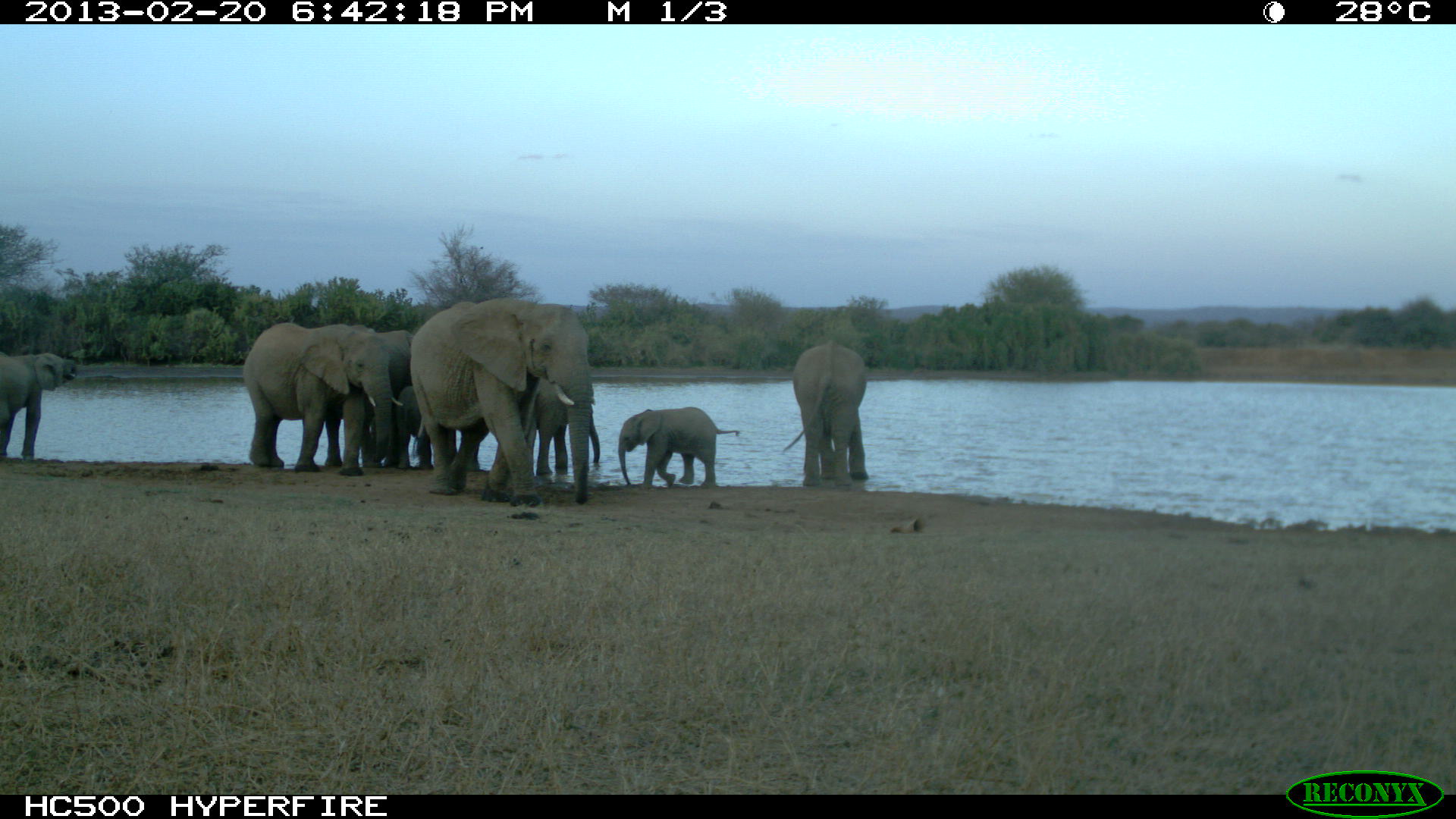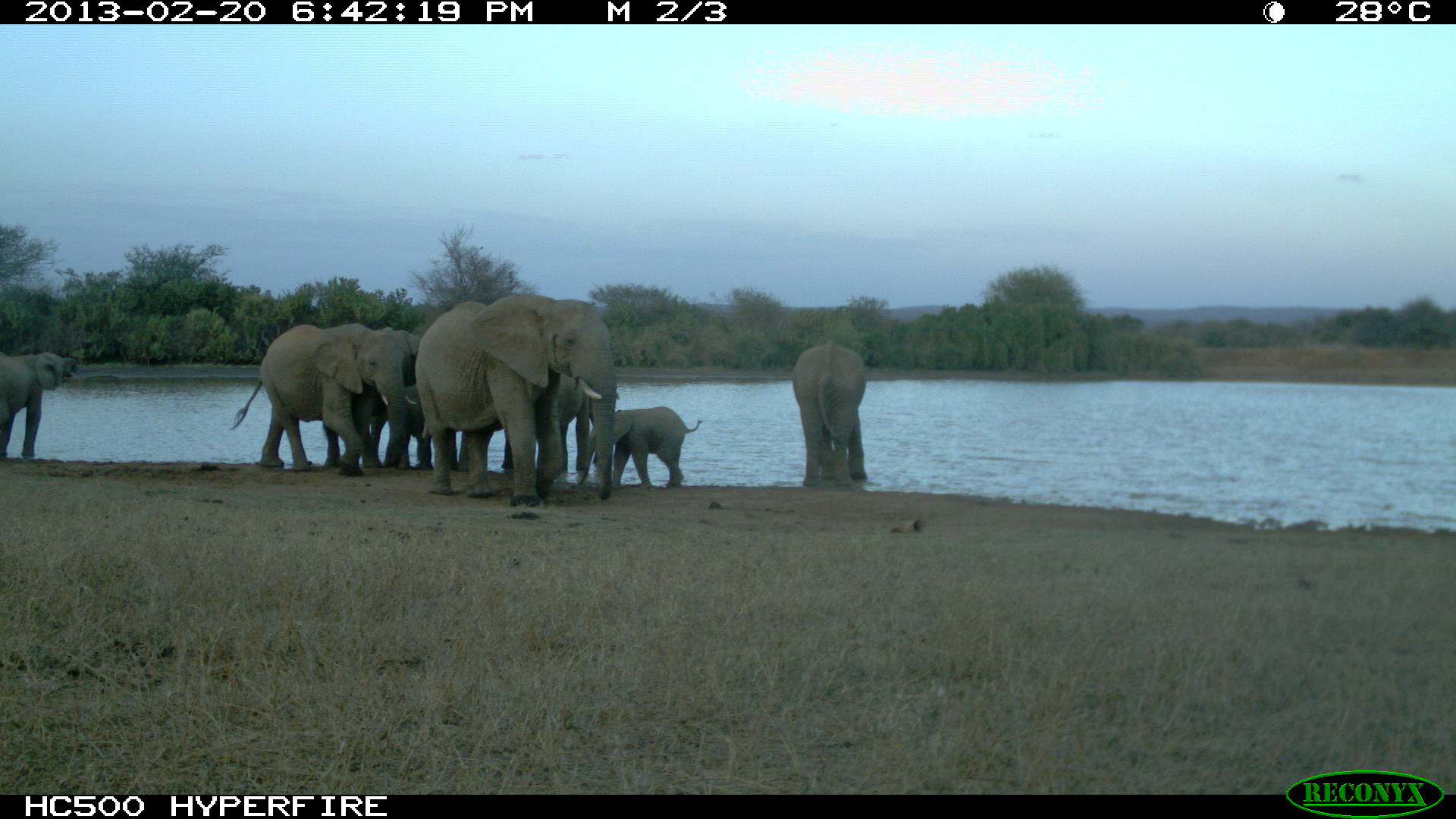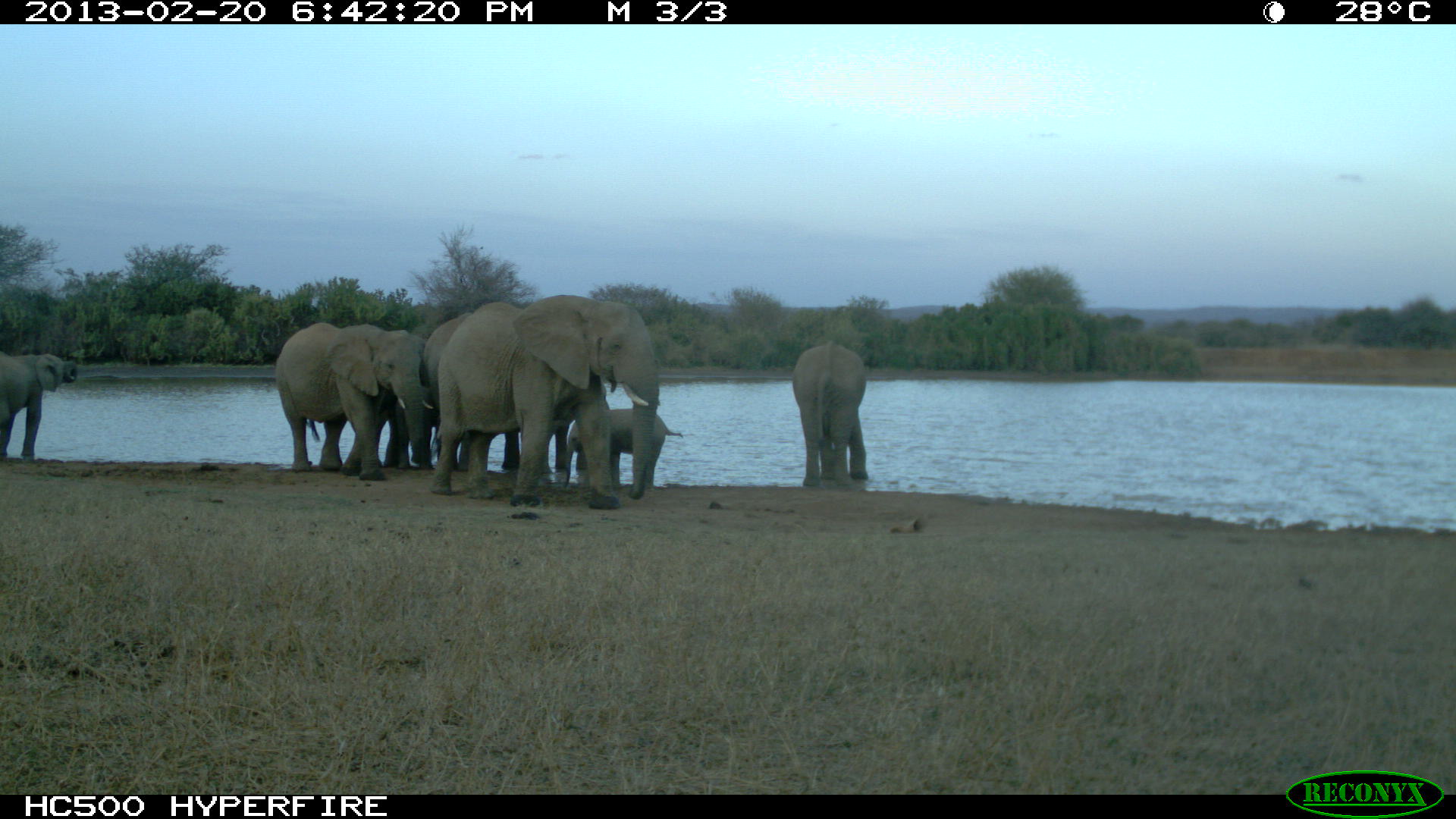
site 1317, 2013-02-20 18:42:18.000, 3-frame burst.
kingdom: Animalia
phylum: Chordata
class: Mammalia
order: Proboscidea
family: Elephantidae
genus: Loxodonta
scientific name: Loxodonta africana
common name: african bush elephant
Loxodonta africana (african bush elephant), count 8.